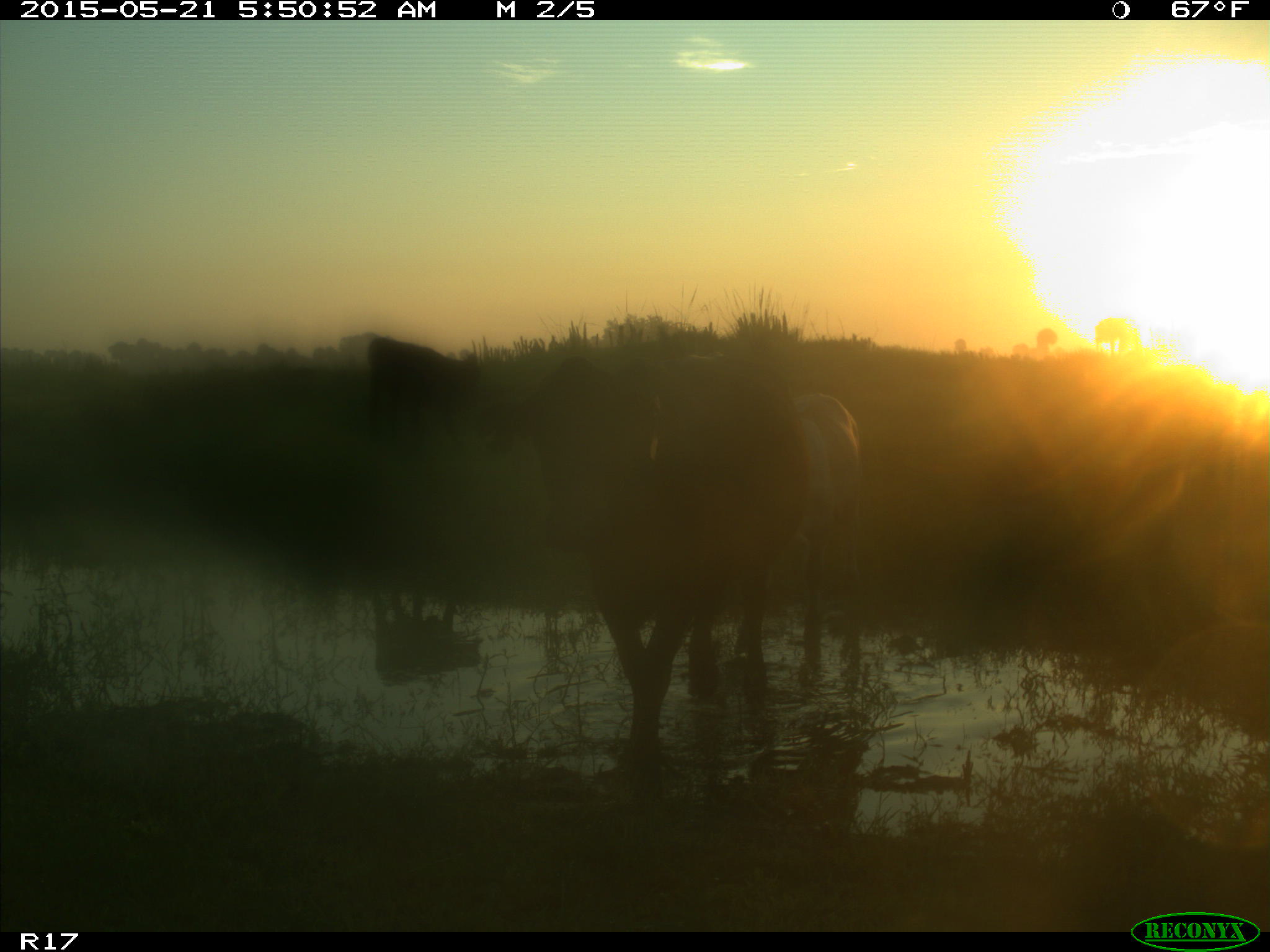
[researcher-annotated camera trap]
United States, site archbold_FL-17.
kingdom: Animalia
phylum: Chordata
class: Mammalia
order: Artiodactyla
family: Bovidae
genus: Bos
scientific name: Bos taurus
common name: domestic cow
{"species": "Bos taurus (domestic cow)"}